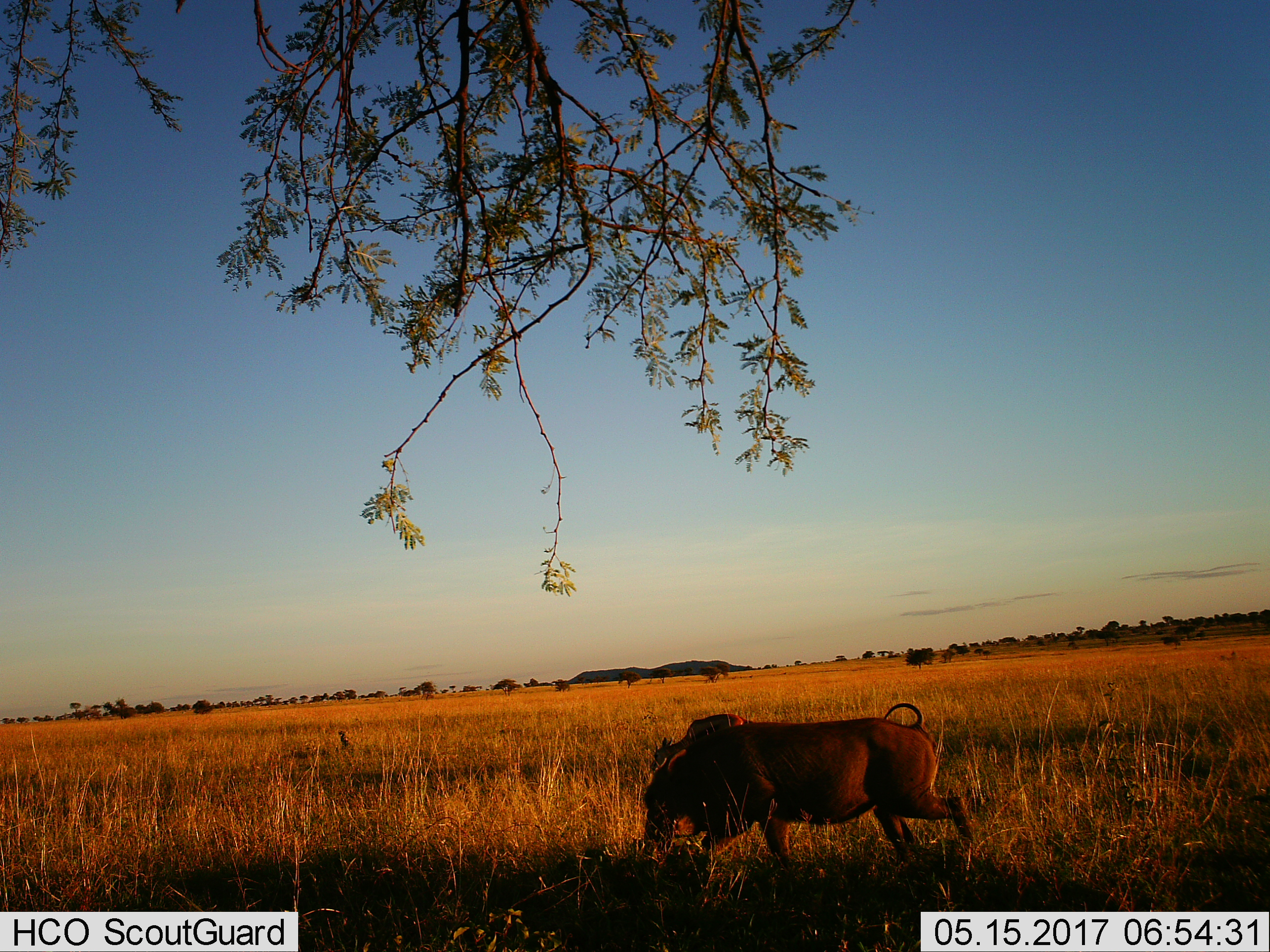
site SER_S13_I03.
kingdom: Animalia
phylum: Chordata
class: Mammalia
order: Artiodactyla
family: Suidae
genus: Phacochoerus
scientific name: Phacochoerus africanus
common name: warthog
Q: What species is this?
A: Warthog (Phacochoerus africanus).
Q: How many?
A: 1.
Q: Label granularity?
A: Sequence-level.